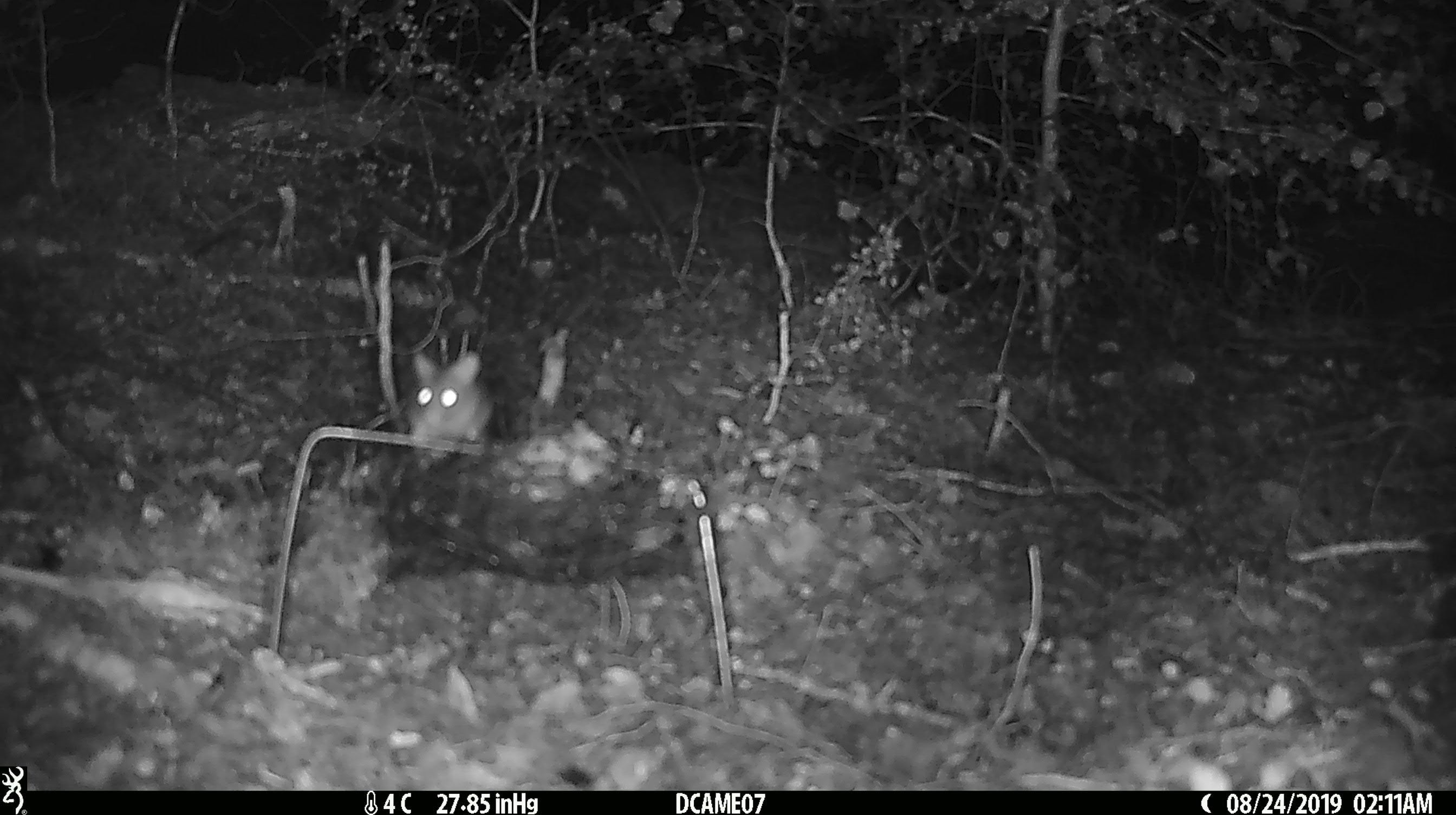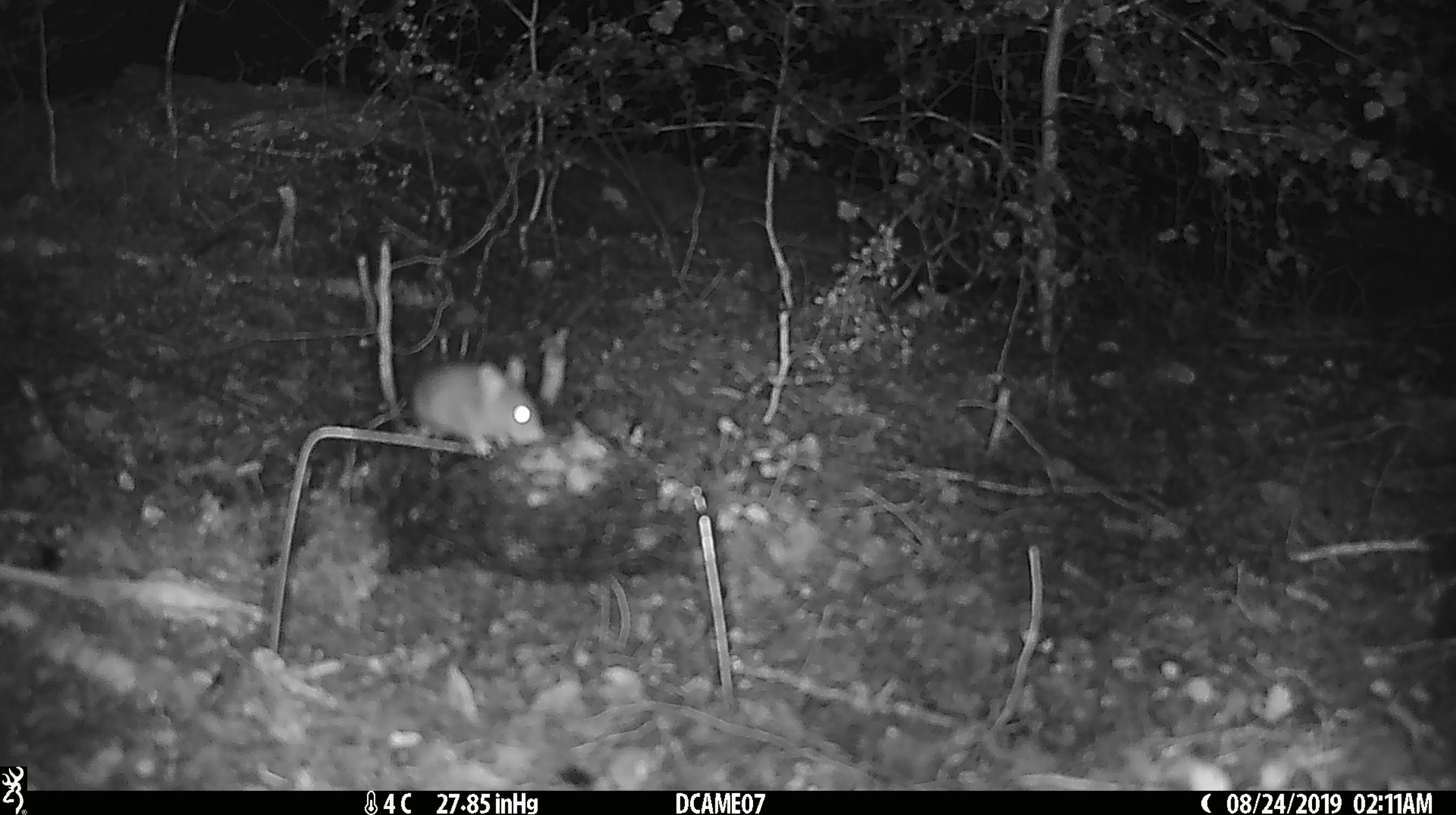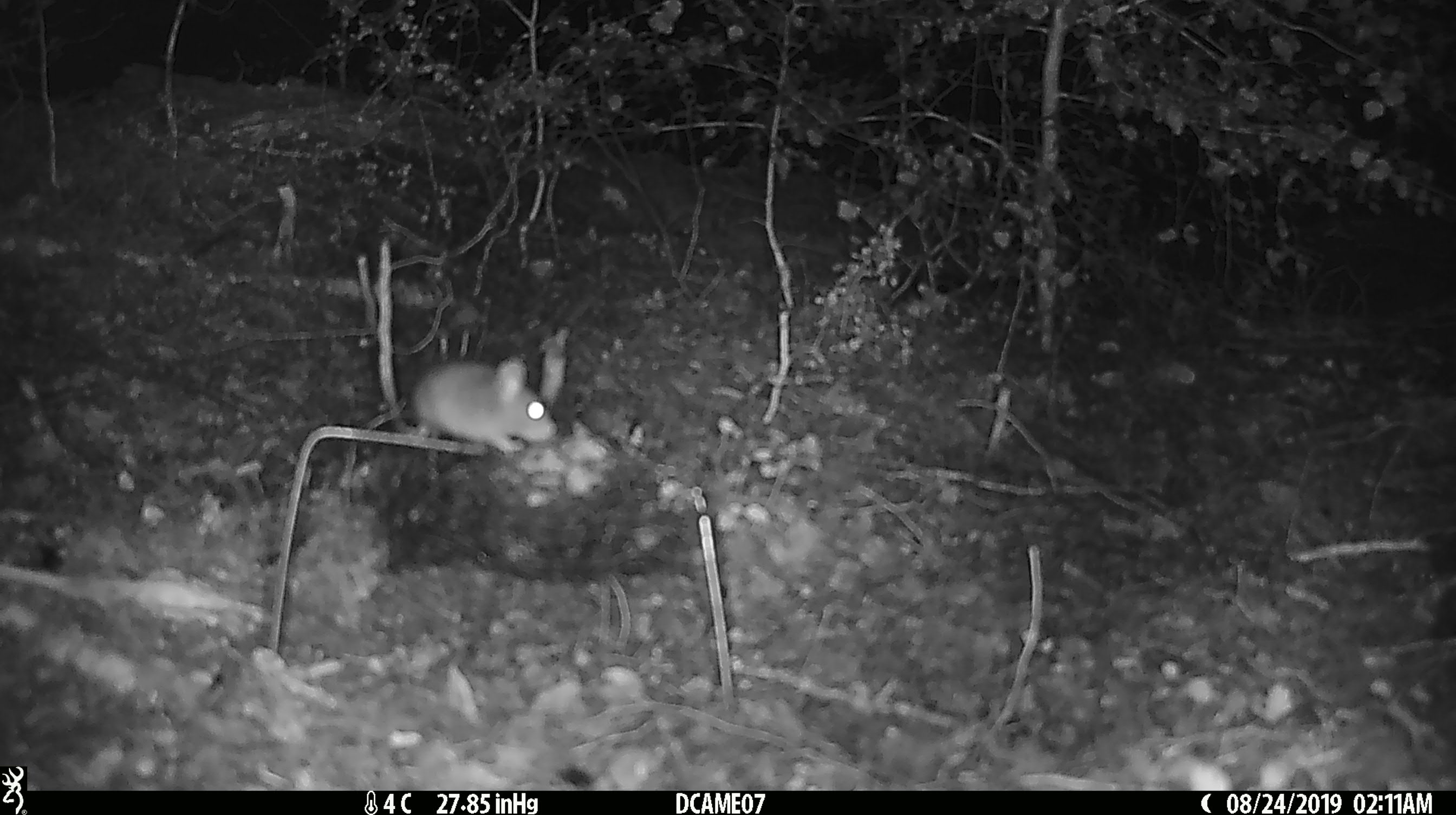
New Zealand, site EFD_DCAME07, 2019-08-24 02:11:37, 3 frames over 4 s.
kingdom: Animalia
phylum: Chordata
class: Mammalia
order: Rodentia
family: Muridae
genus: Mus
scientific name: Mus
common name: mouse